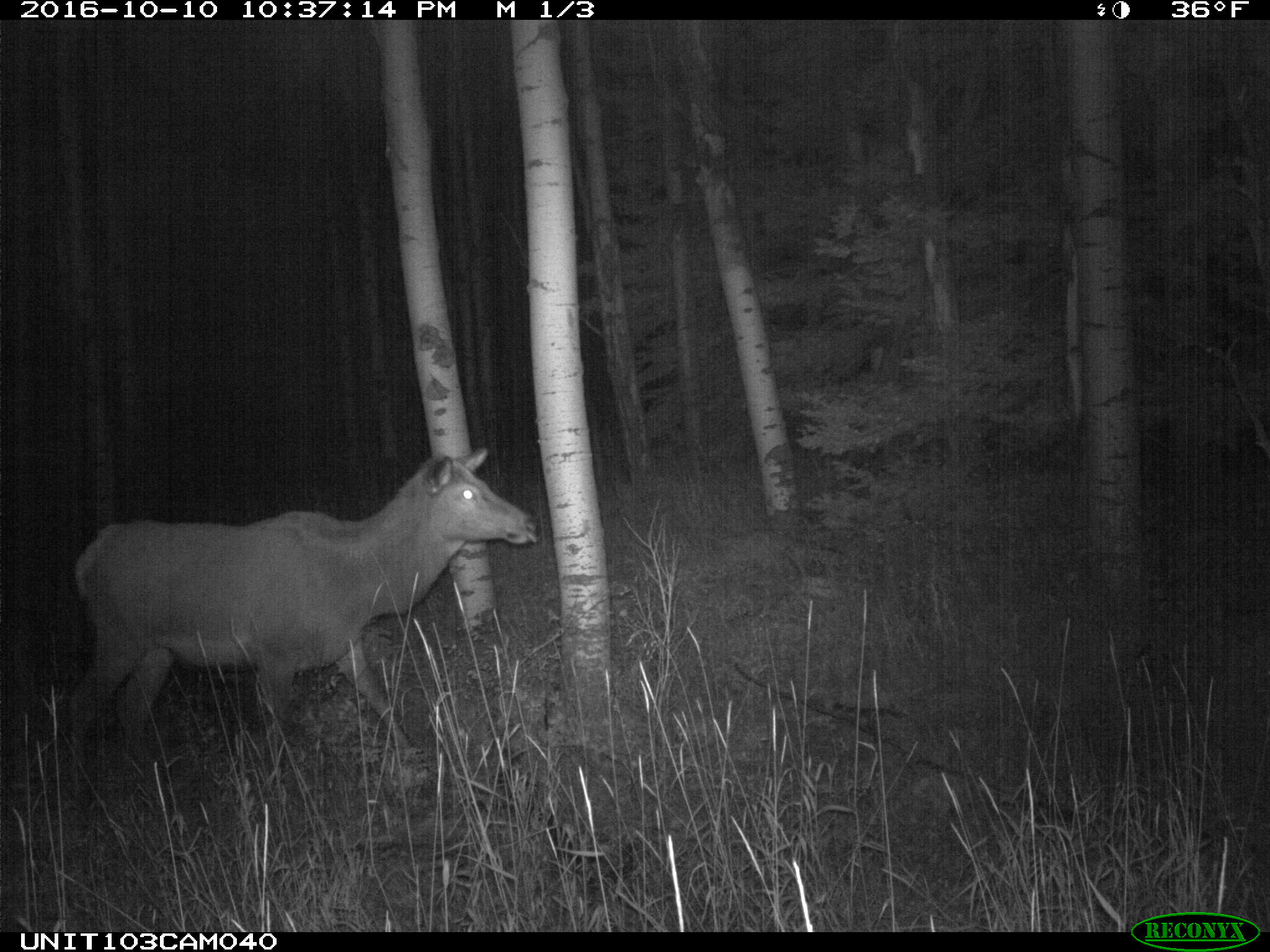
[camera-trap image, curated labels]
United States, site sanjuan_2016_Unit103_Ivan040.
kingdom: Animalia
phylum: Chordata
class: Mammalia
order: Artiodactyla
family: Cervidae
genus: Cervus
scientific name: Cervus elaphus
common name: red deer